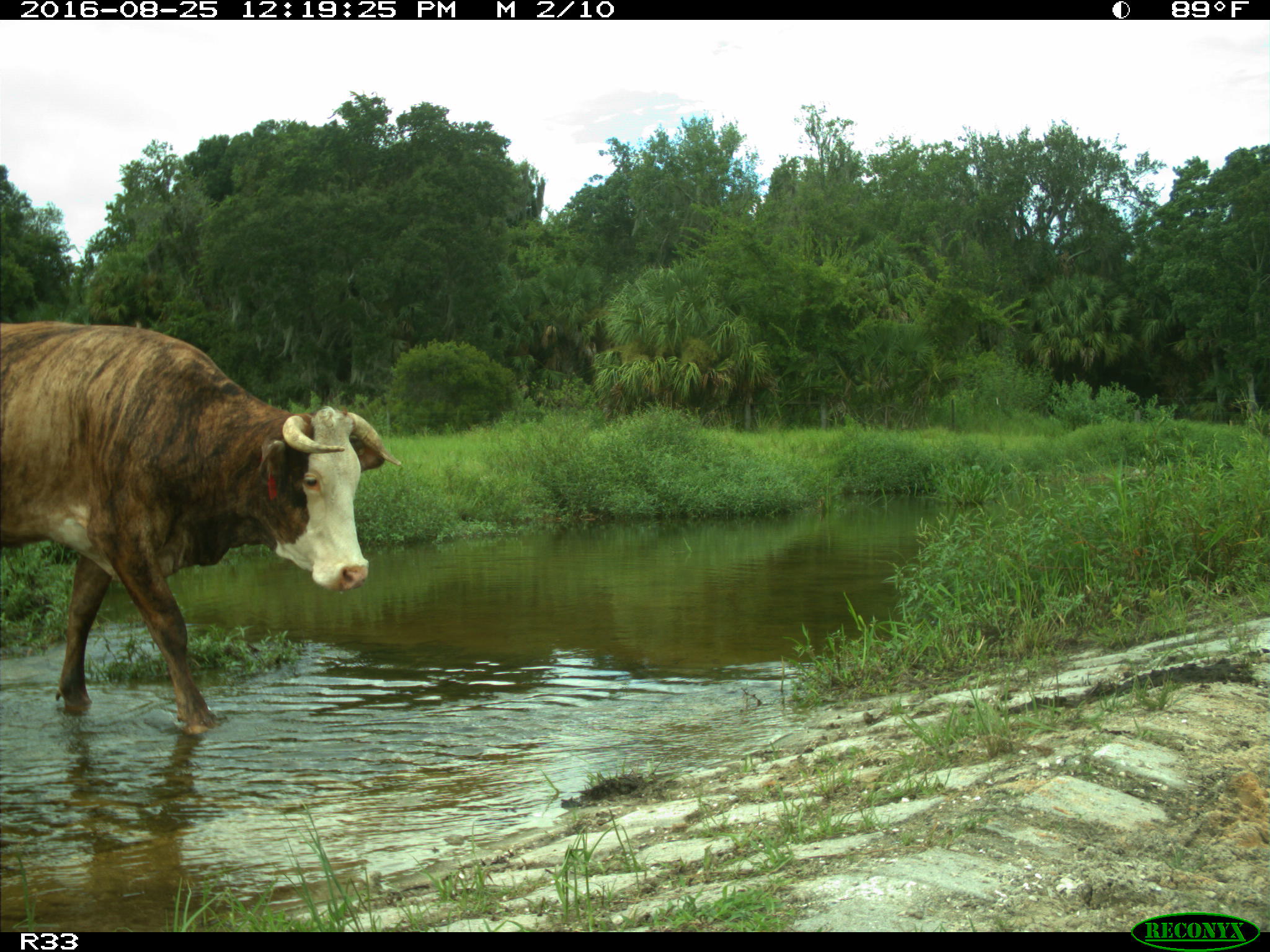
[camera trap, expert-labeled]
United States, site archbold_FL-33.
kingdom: Animalia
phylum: Chordata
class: Mammalia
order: Artiodactyla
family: Bovidae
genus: Bos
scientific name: Bos taurus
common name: domestic cow